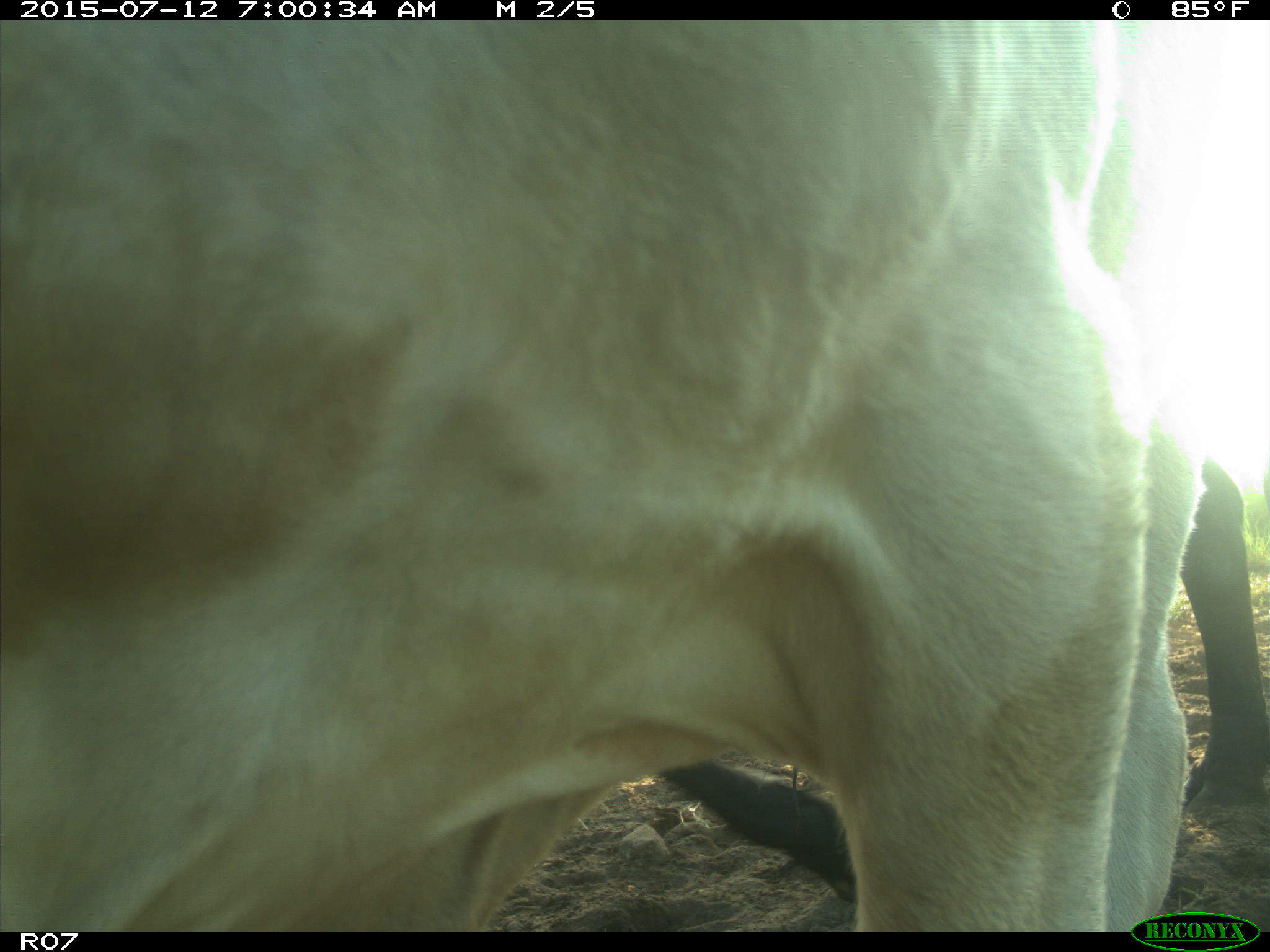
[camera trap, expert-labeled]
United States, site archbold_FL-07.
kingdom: Animalia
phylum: Chordata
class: Mammalia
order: Artiodactyla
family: Bovidae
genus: Bos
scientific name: Bos taurus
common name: domestic cow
Bos taurus (domestic cow).